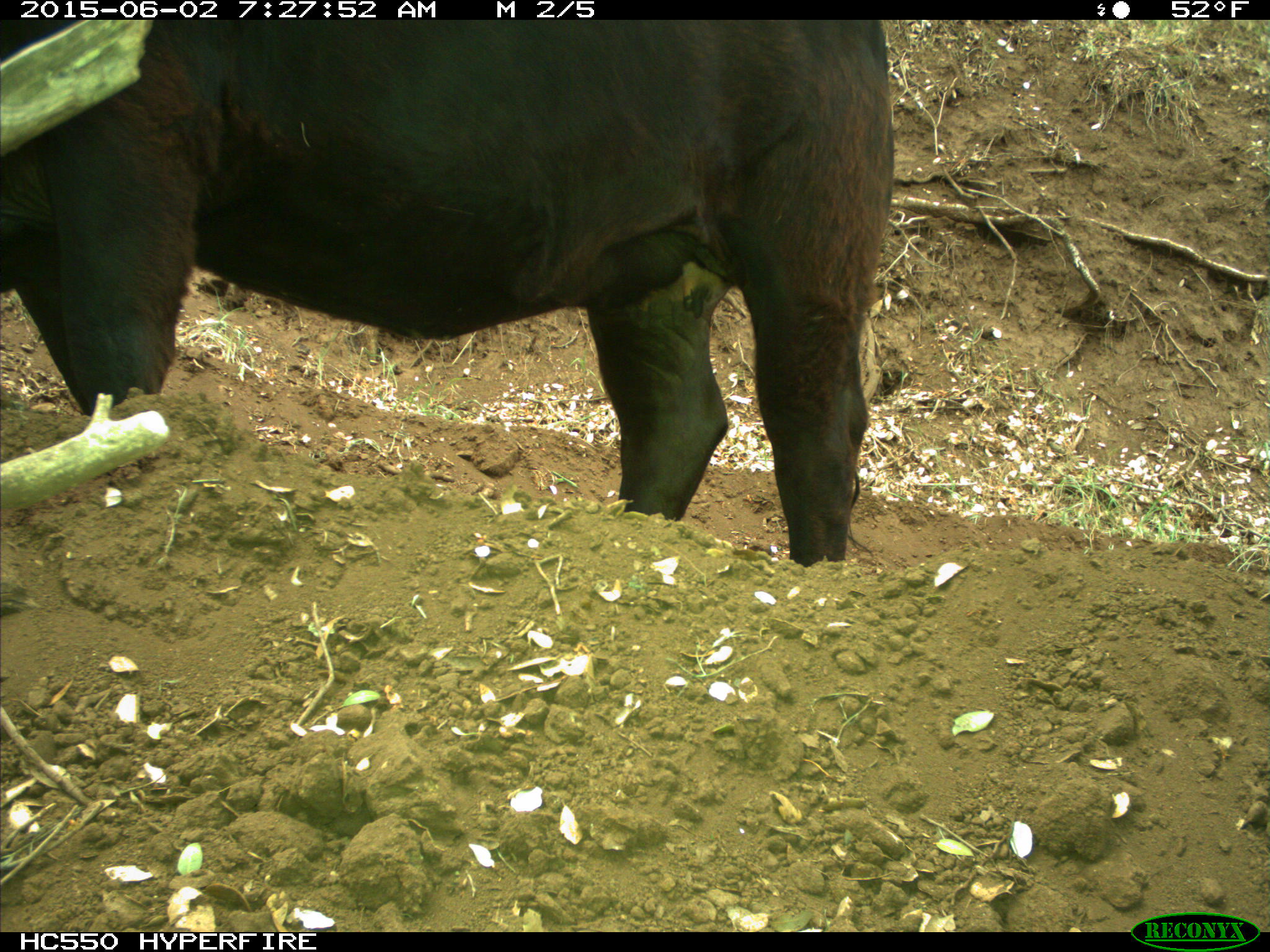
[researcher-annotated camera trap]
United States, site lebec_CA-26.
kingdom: Animalia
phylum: Chordata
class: Mammalia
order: Artiodactyla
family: Bovidae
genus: Bos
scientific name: Bos taurus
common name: domestic cow